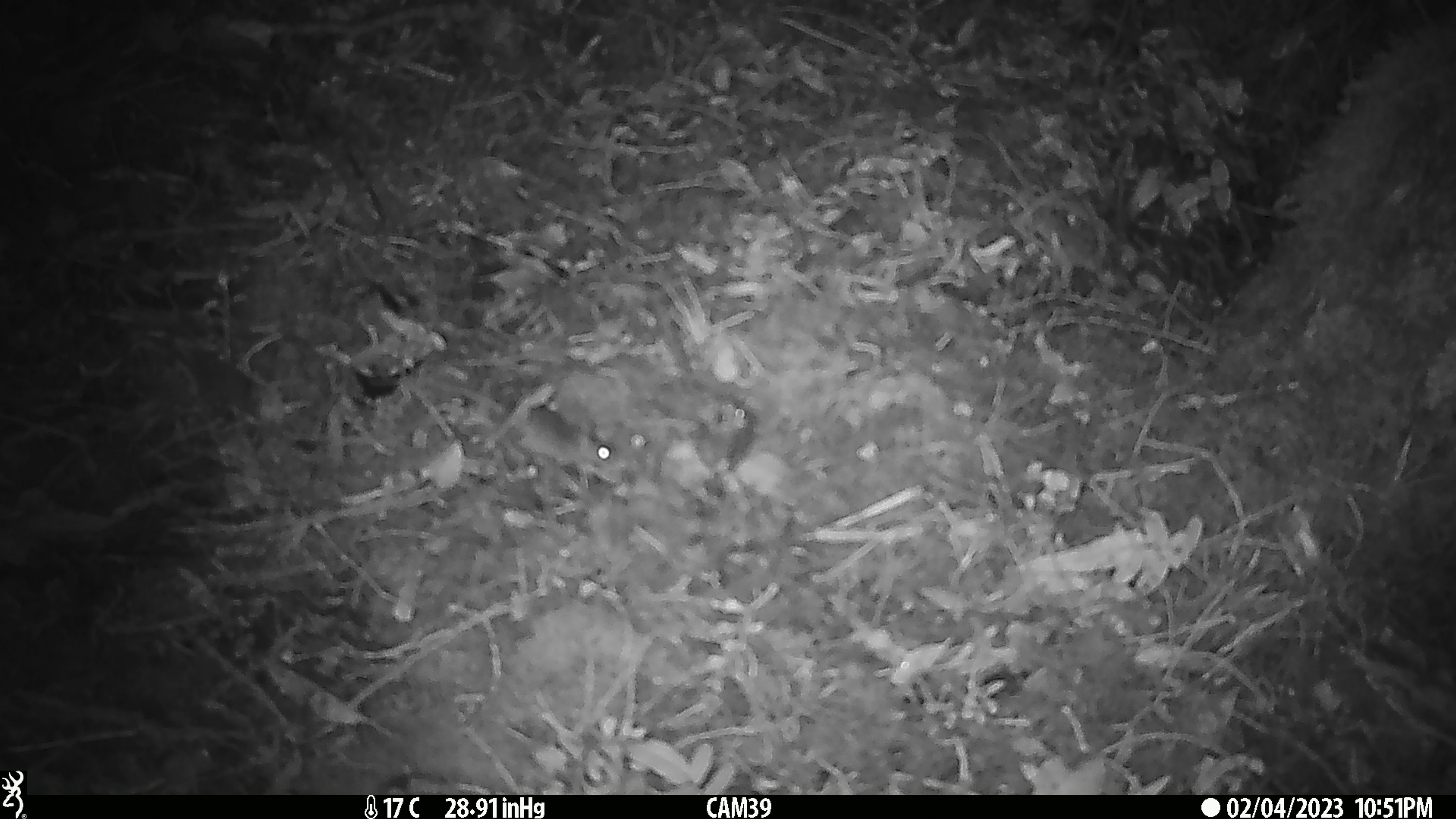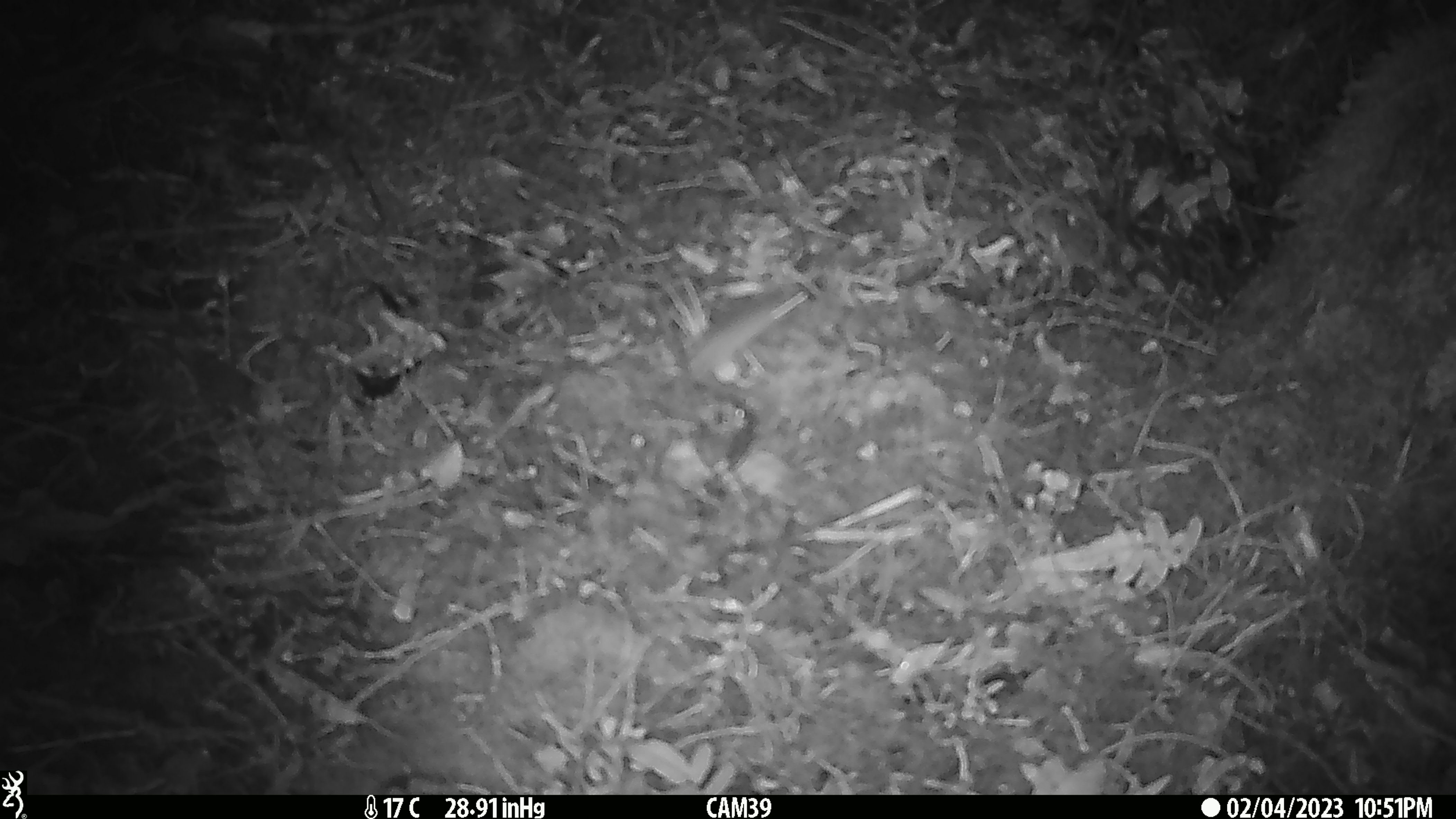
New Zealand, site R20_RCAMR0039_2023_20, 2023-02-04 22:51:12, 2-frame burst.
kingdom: Animalia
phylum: Chordata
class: Mammalia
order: Rodentia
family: Muridae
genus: Mus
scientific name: Mus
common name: mouse